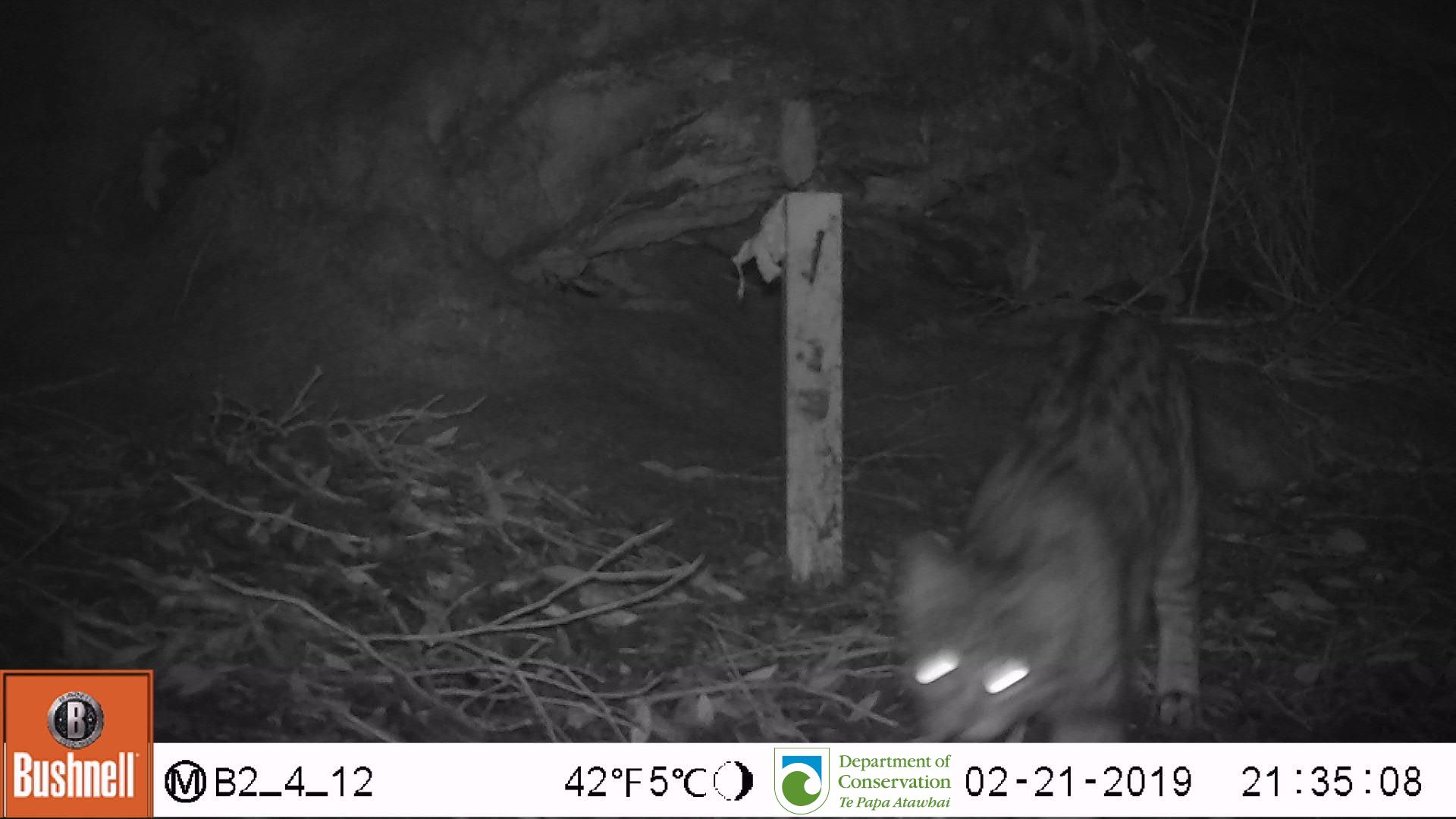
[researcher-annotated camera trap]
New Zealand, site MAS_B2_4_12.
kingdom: Animalia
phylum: Chordata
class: Mammalia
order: Carnivora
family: Felidae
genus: Felis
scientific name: Felis catus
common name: domestic cat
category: cat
Cat (domestic cat) (Felis catus).